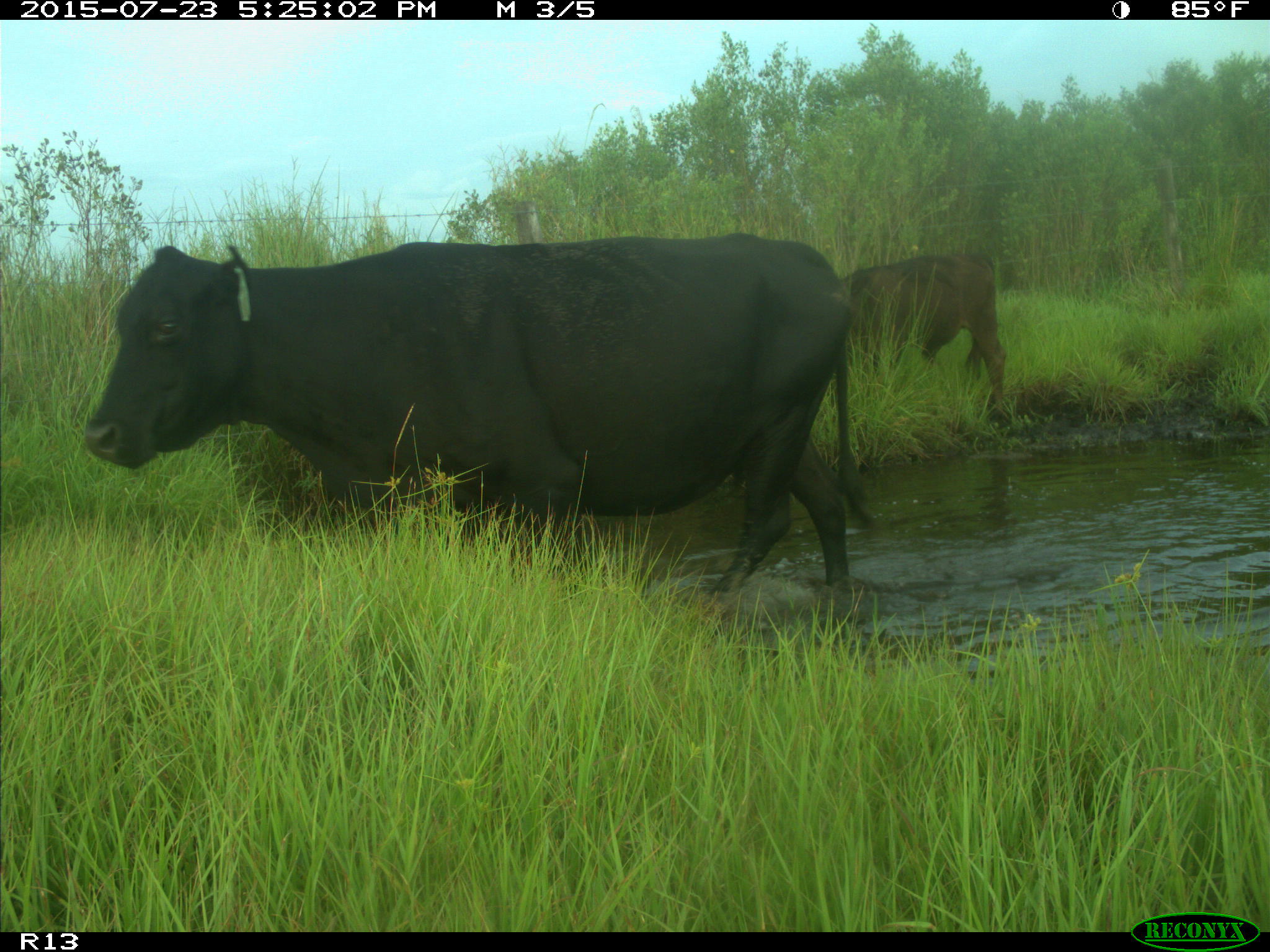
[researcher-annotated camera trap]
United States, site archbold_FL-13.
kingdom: Animalia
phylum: Chordata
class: Mammalia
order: Artiodactyla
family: Bovidae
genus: Bos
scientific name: Bos taurus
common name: domestic cow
Bos taurus (domestic cow).